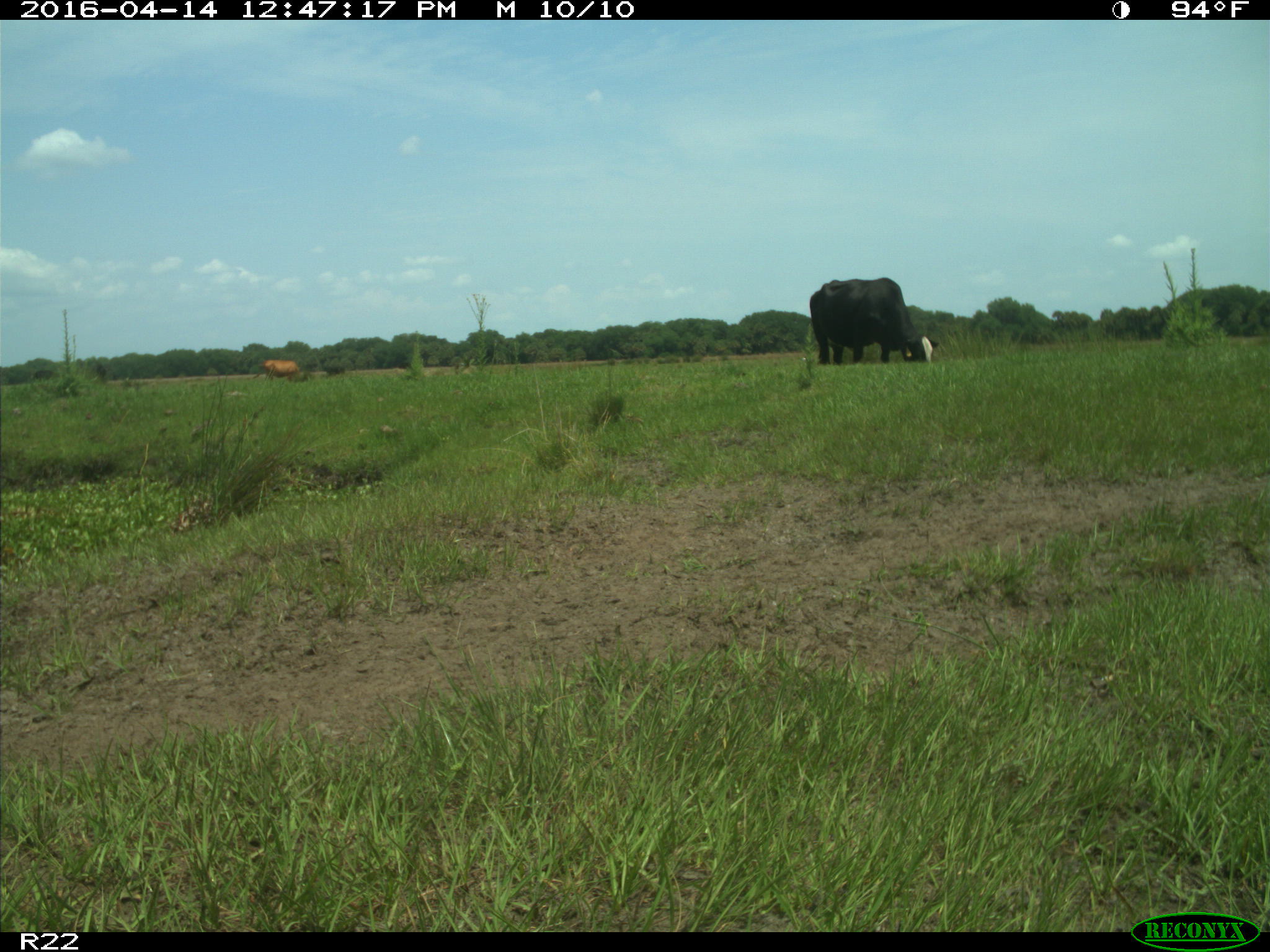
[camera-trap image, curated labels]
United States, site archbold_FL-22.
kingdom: Animalia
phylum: Chordata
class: Mammalia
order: Artiodactyla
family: Bovidae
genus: Bos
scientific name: Bos taurus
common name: domestic cow